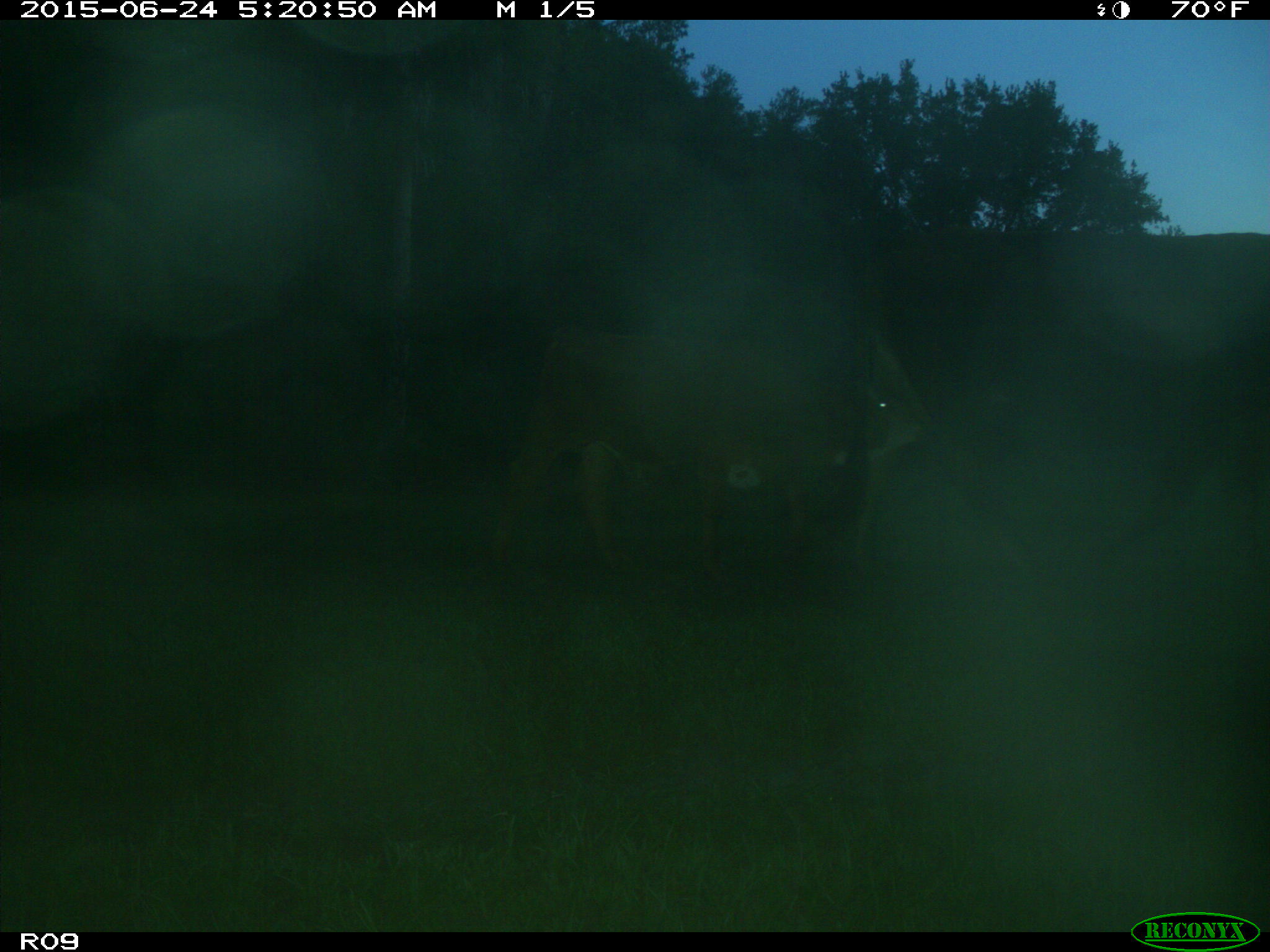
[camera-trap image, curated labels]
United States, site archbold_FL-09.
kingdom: Animalia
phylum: Chordata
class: Mammalia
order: Artiodactyla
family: Bovidae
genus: Bos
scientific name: Bos taurus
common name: domestic cow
Bos taurus (domestic cow).